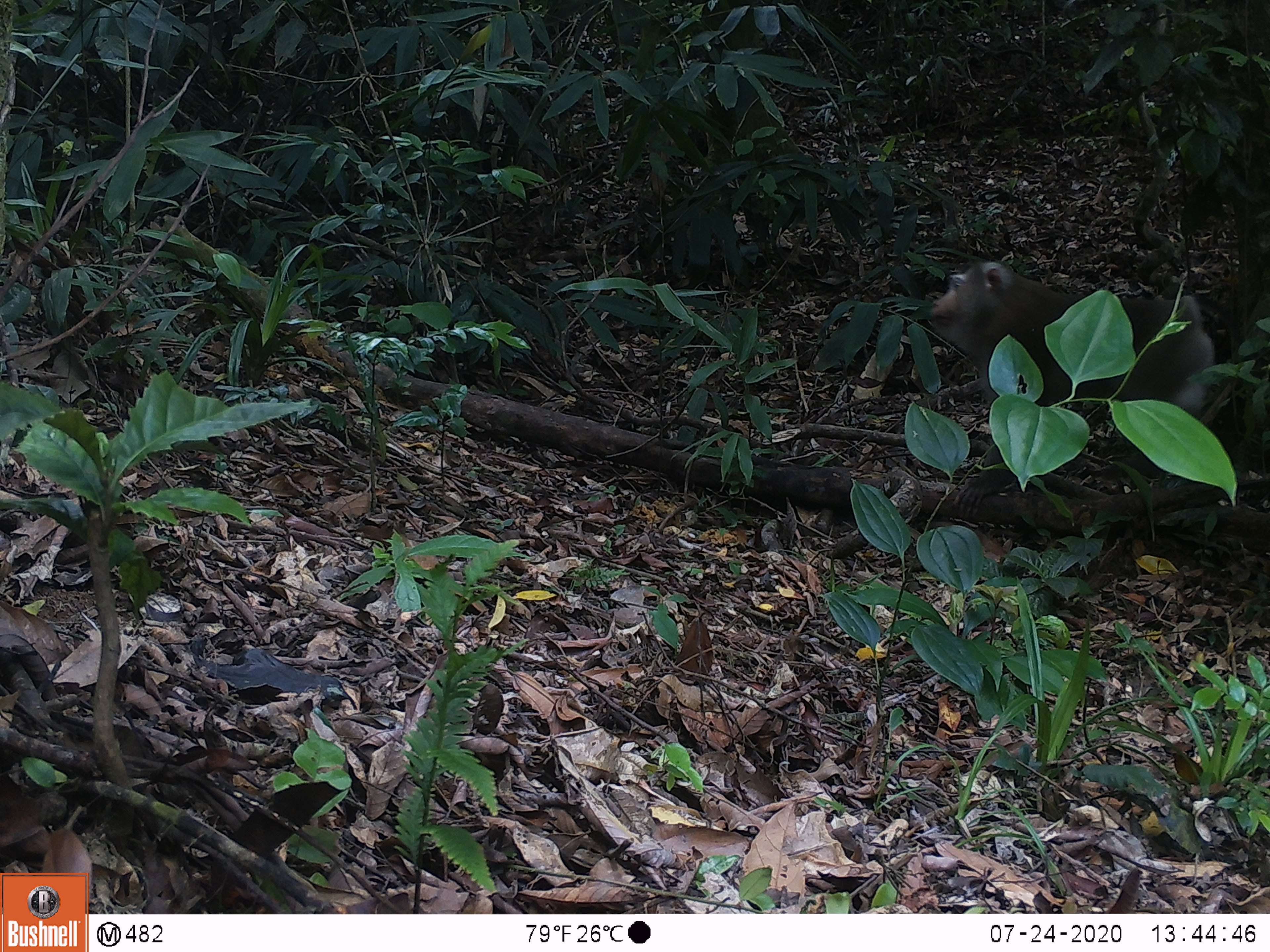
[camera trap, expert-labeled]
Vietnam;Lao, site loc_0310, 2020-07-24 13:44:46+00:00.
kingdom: Animalia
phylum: Chordata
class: Mammalia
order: Primates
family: Cercopithecidae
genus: Macaca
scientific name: Macaca nemestrina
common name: pig-tailed macaque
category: pig tailed macaque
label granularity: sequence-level